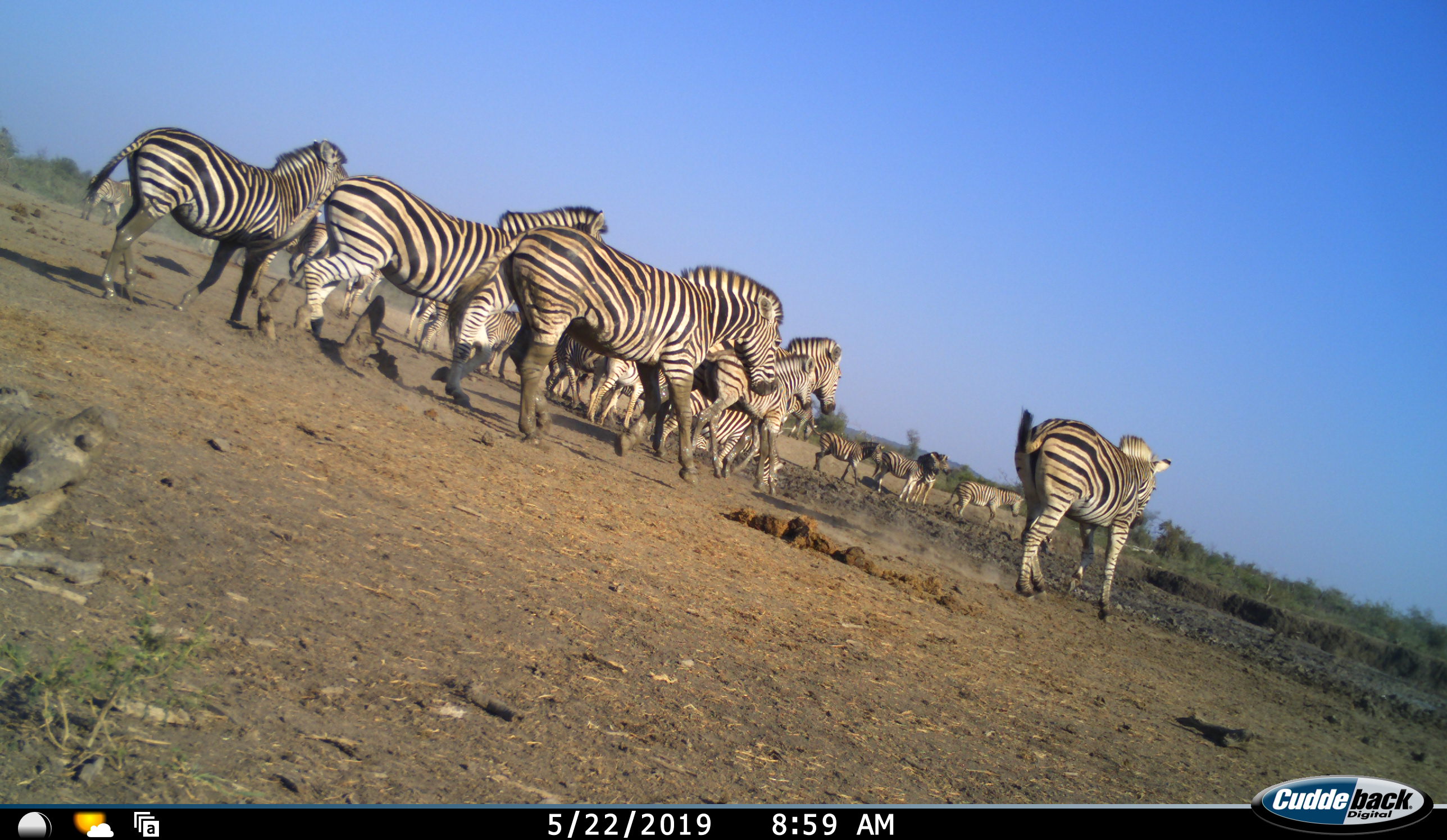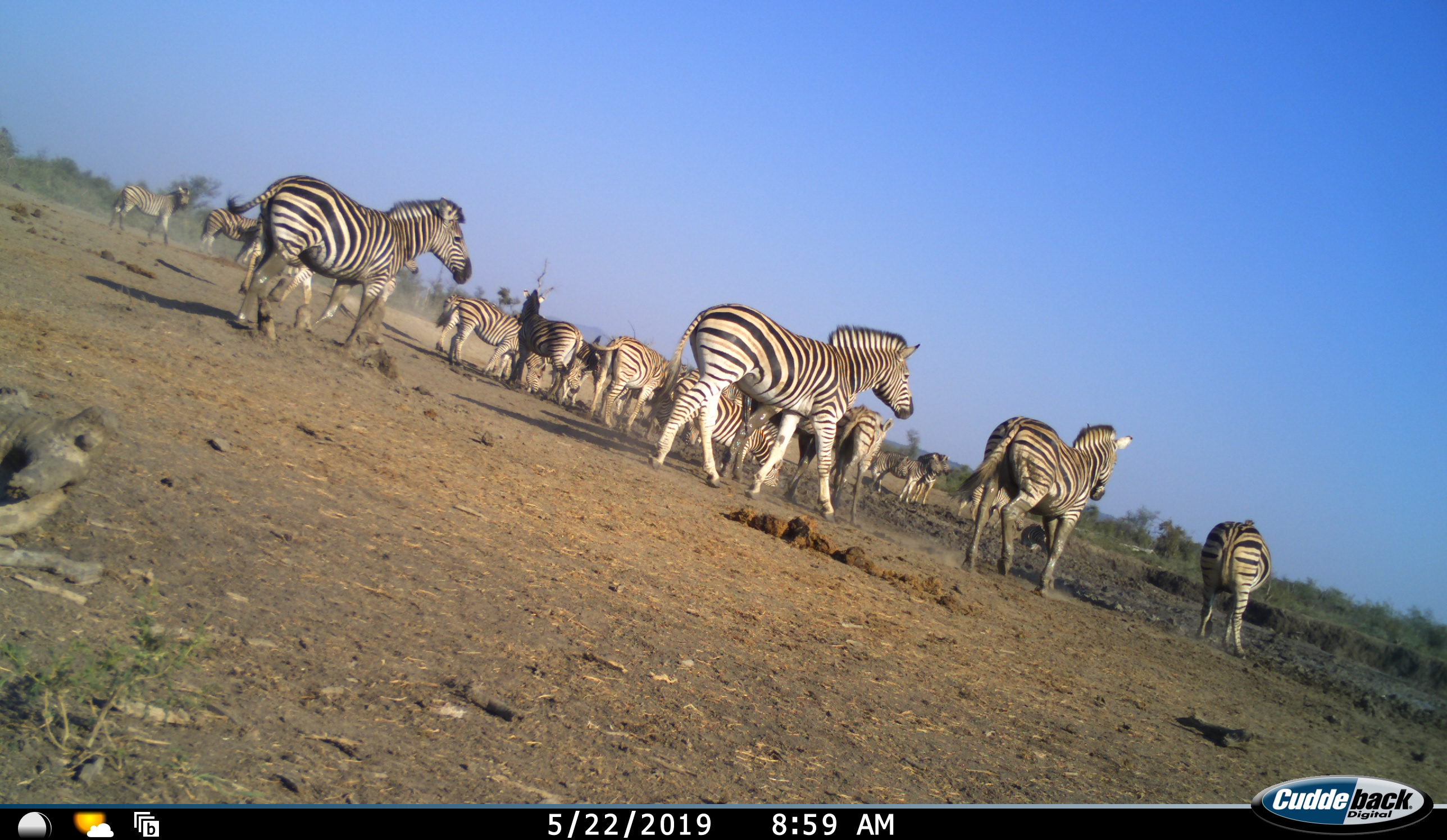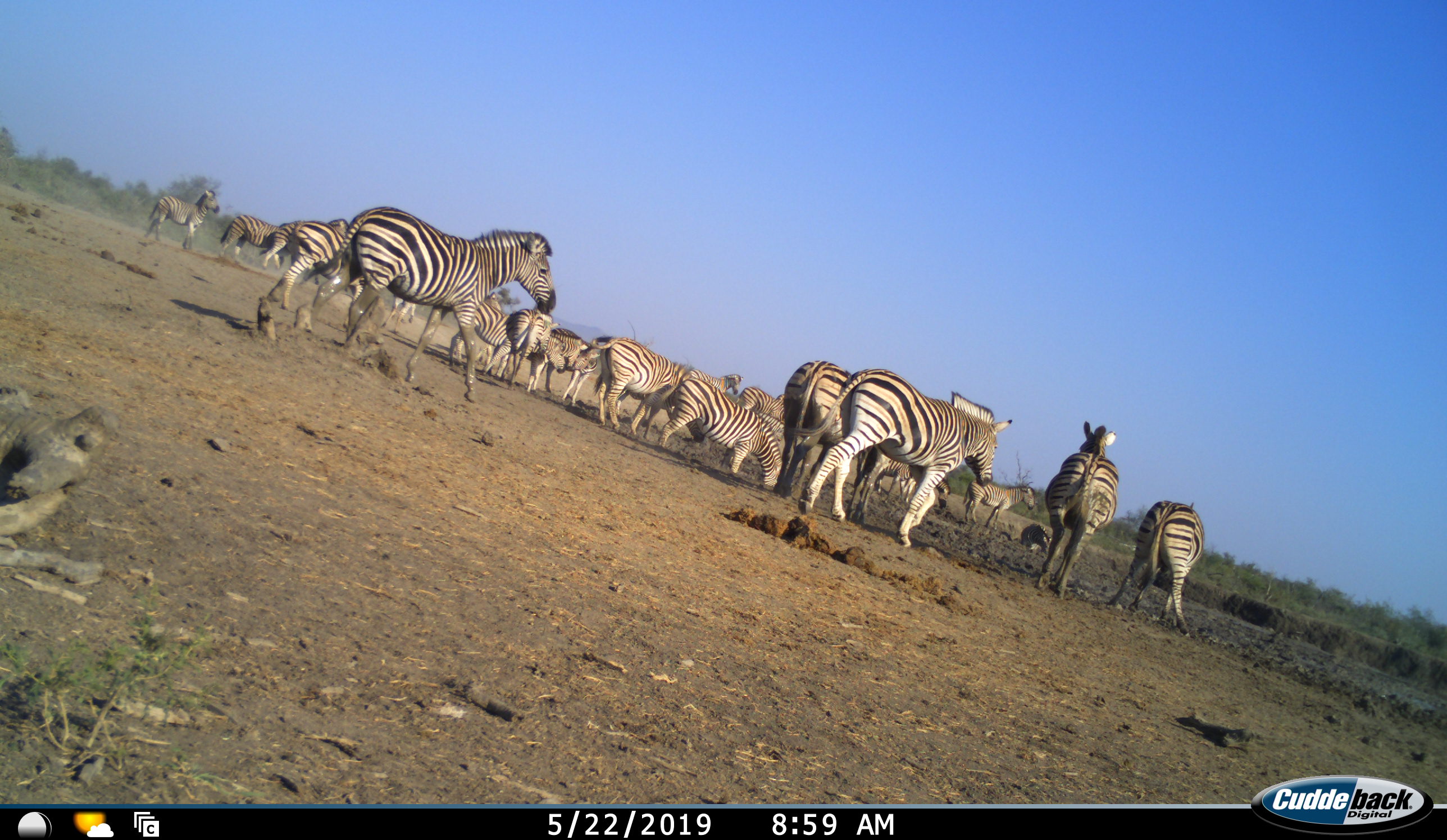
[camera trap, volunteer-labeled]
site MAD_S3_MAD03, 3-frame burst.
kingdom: Animalia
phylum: Chordata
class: Mammalia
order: Perissodactyla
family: Equidae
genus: Equus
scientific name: Equus quagga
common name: plains zebra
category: zebraplains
Zebraplains (plains zebra) (Equus quagga), count 11-50. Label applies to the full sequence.